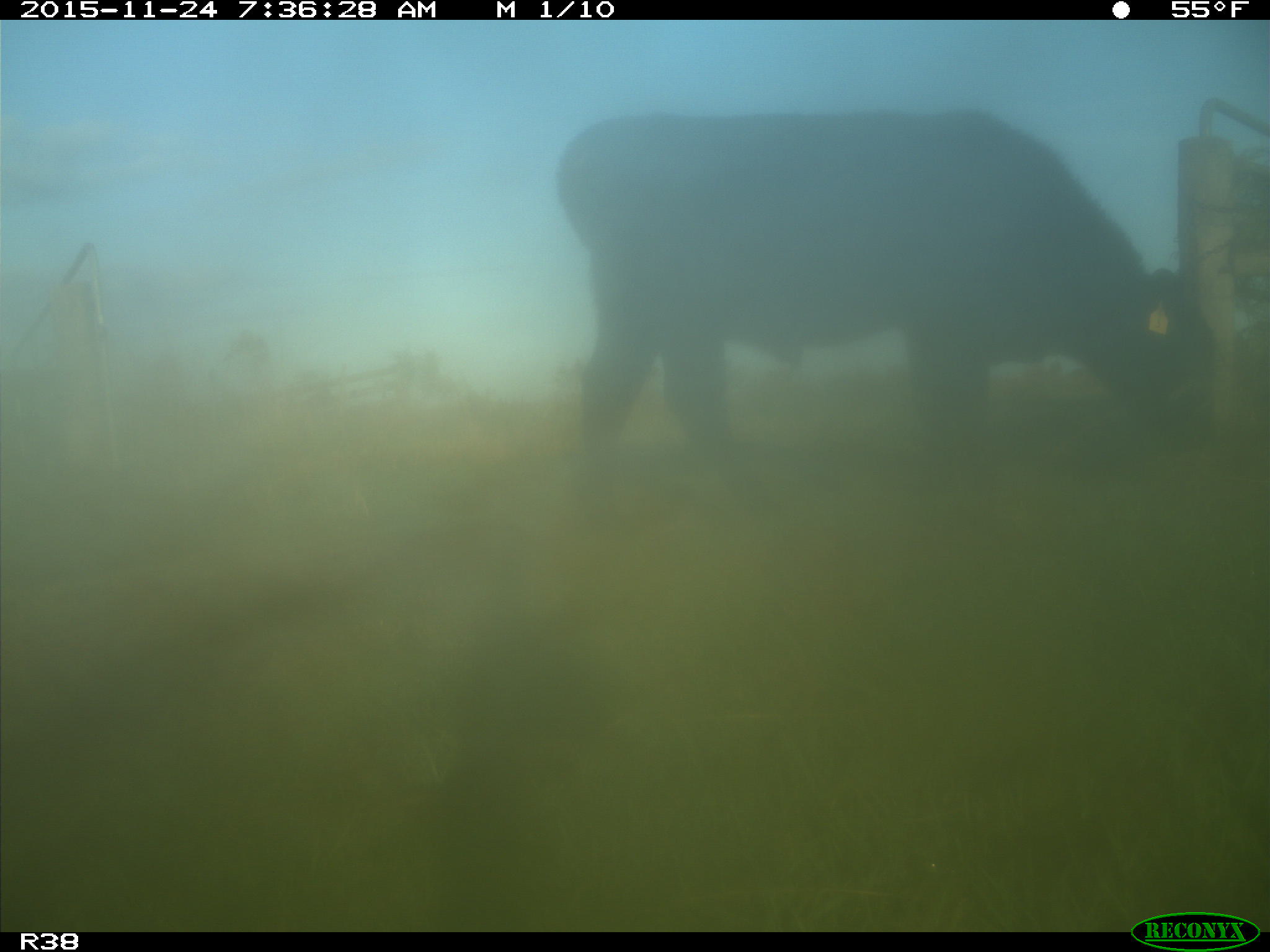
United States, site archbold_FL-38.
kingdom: Animalia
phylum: Chordata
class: Mammalia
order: Artiodactyla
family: Bovidae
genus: Bos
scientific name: Bos taurus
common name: domestic cow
Bos taurus (domestic cow).